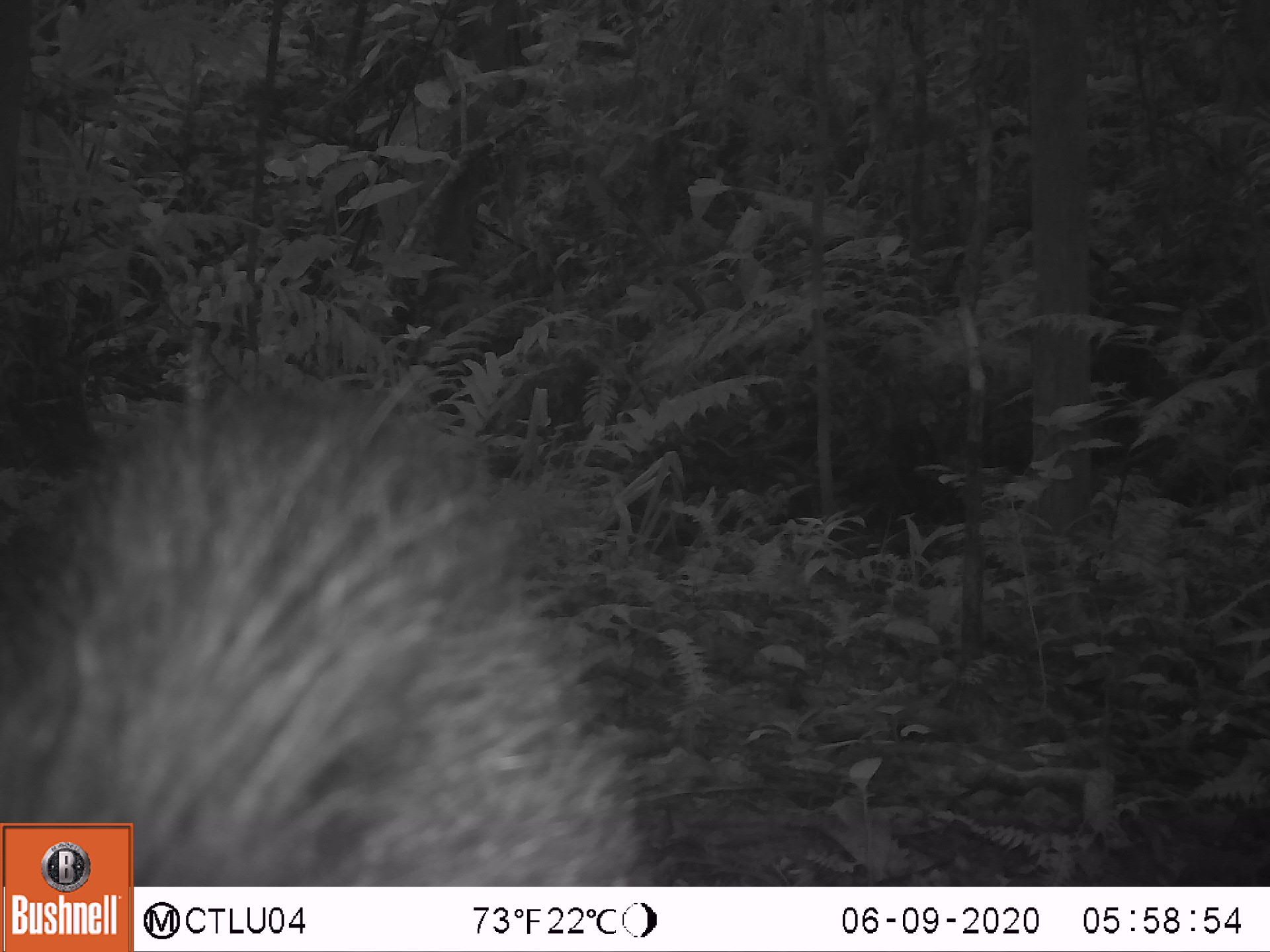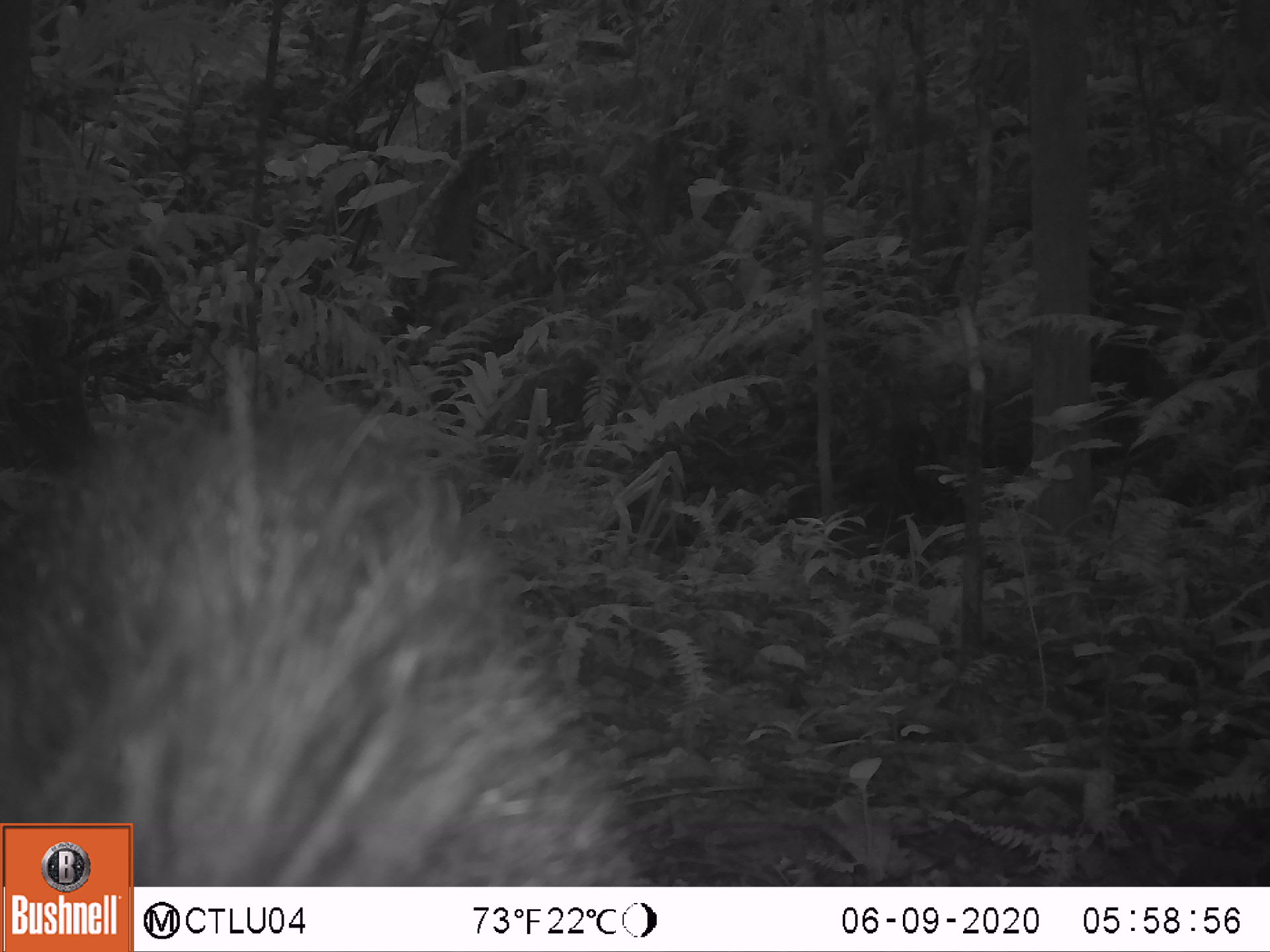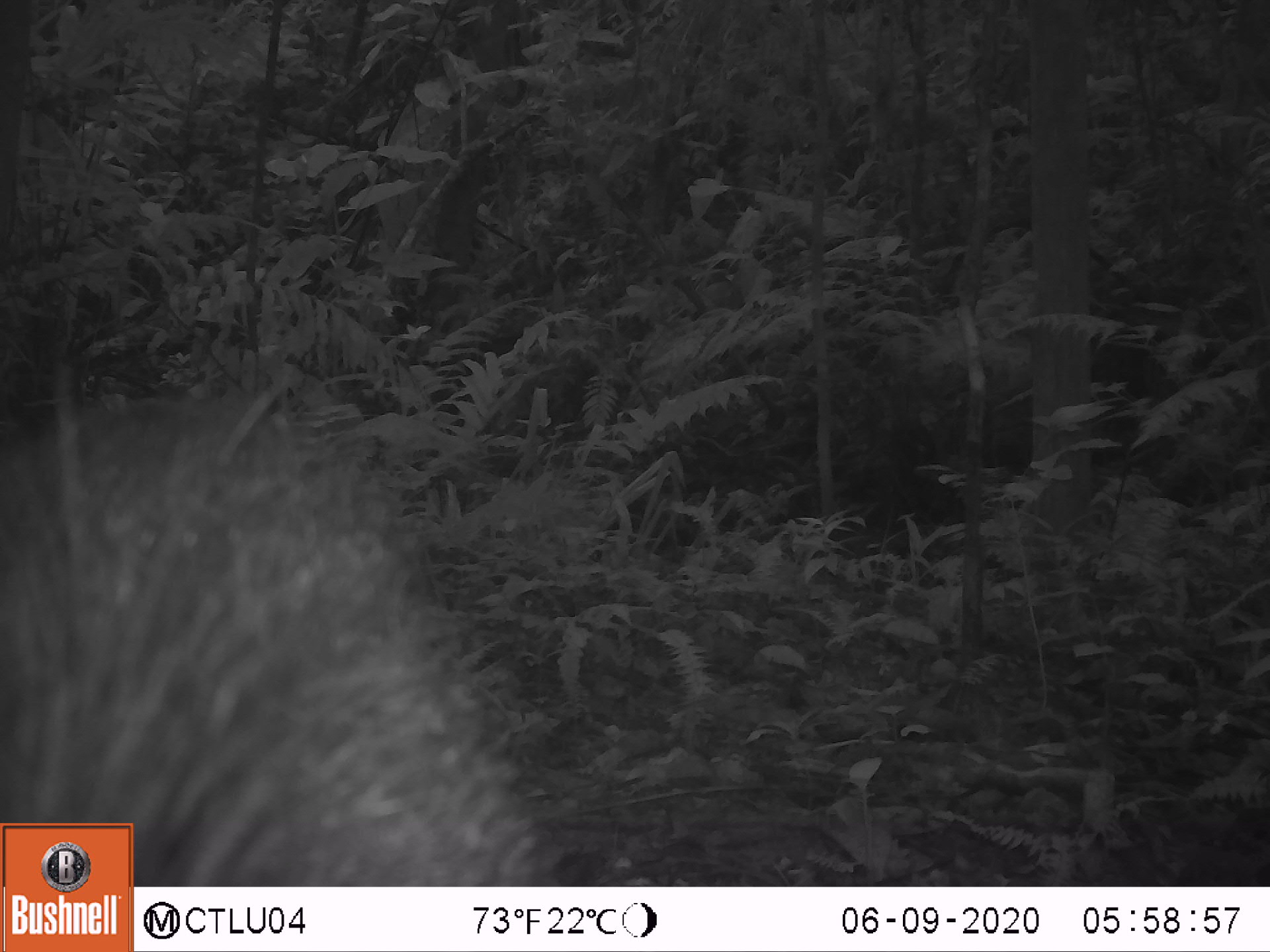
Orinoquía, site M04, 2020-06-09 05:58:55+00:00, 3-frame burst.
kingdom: Animalia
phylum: Chordata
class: Mammalia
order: Artiodactyla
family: Tayassuidae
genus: Pecari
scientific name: Pecari tajacu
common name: collared peccary